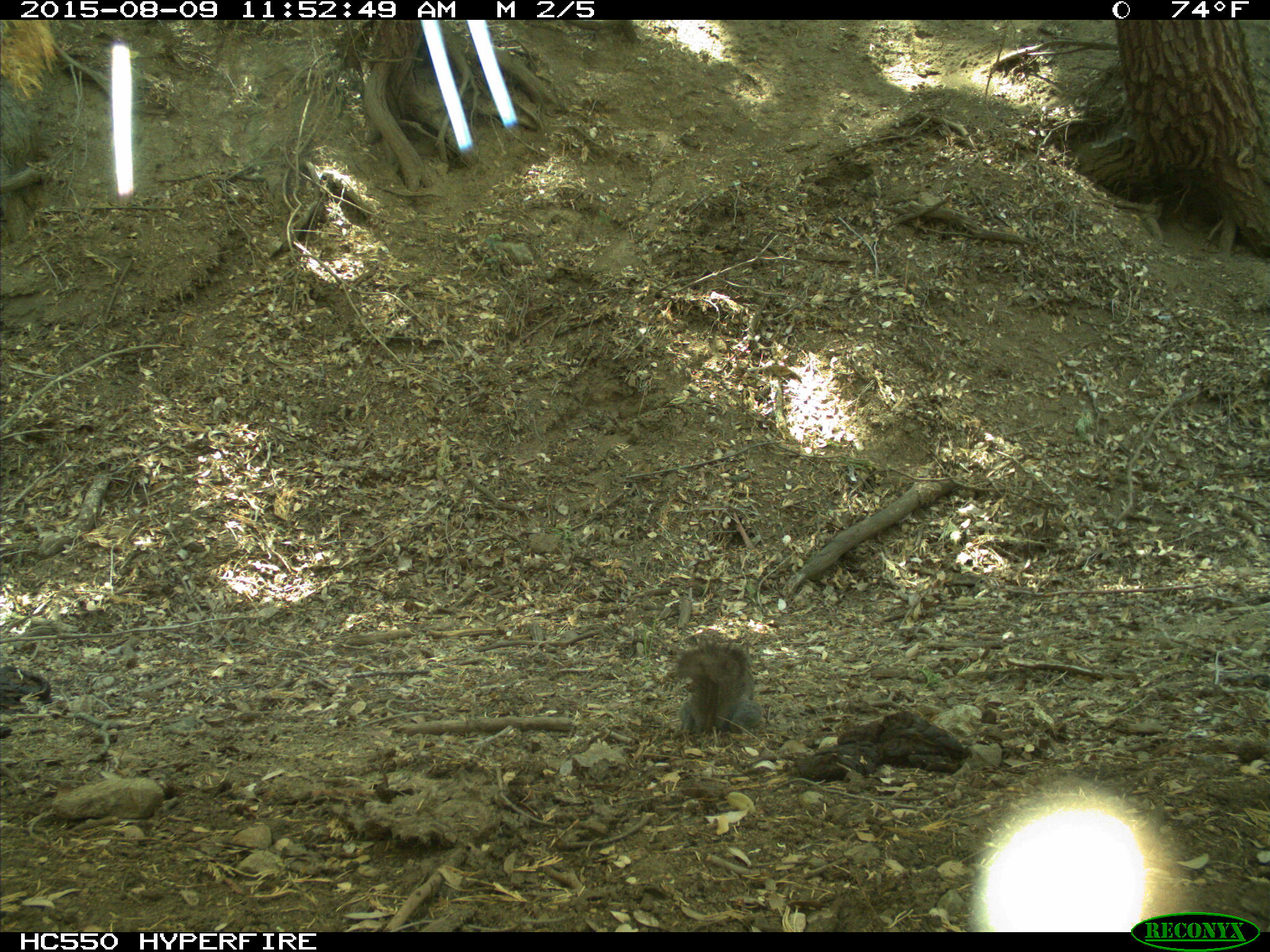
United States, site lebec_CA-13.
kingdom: Animalia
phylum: Chordata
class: Mammalia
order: Rodentia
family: Sciuridae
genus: Sciurus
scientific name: Sciurus carolinensis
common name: eastern gray squirrel